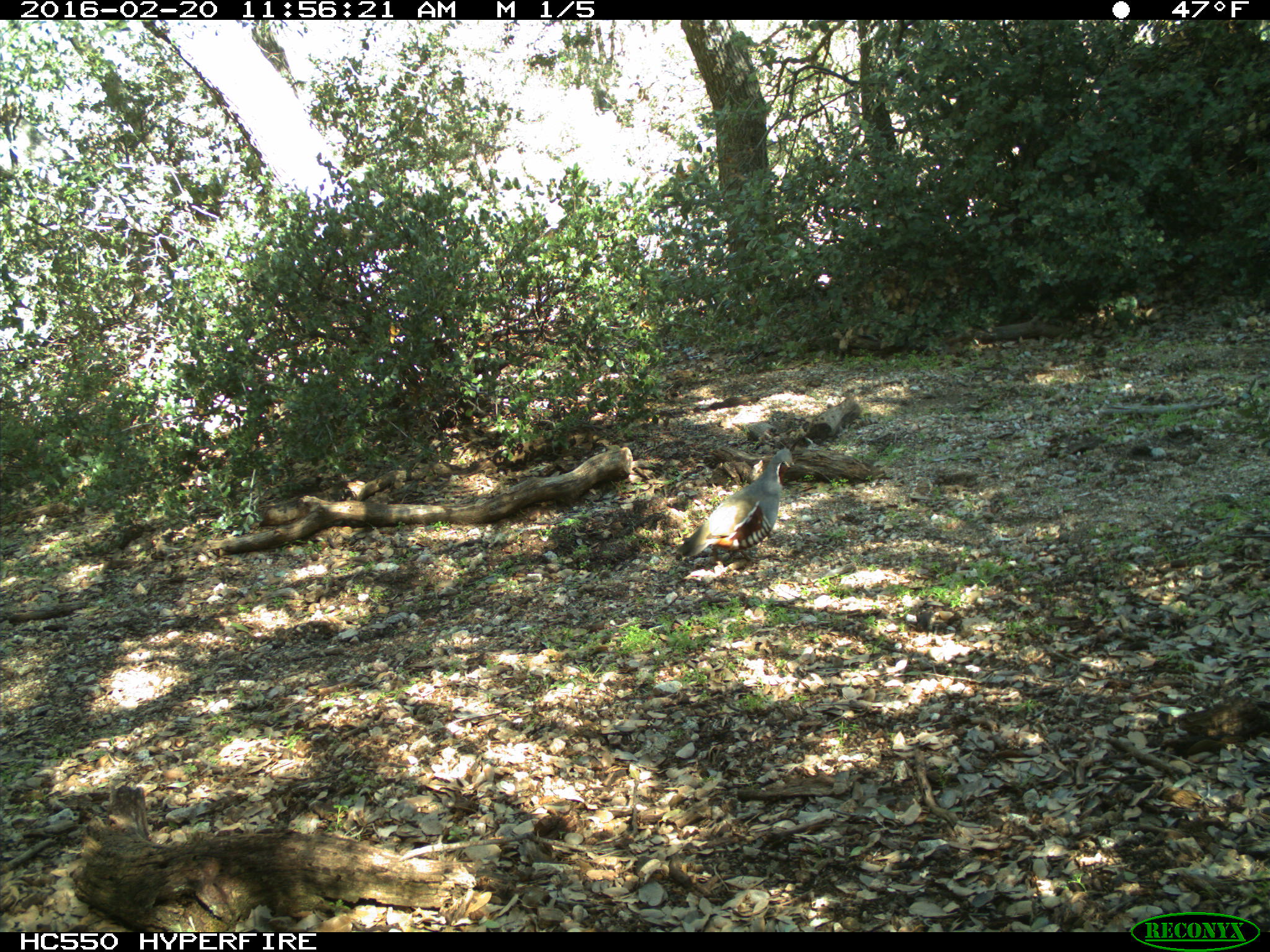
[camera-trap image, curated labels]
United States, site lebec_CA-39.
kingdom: Animalia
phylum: Chordata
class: Aves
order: Galliformes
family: Odontophoridae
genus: Callipepla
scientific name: Callipepla californica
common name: california quail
Callipepla californica (california quail).